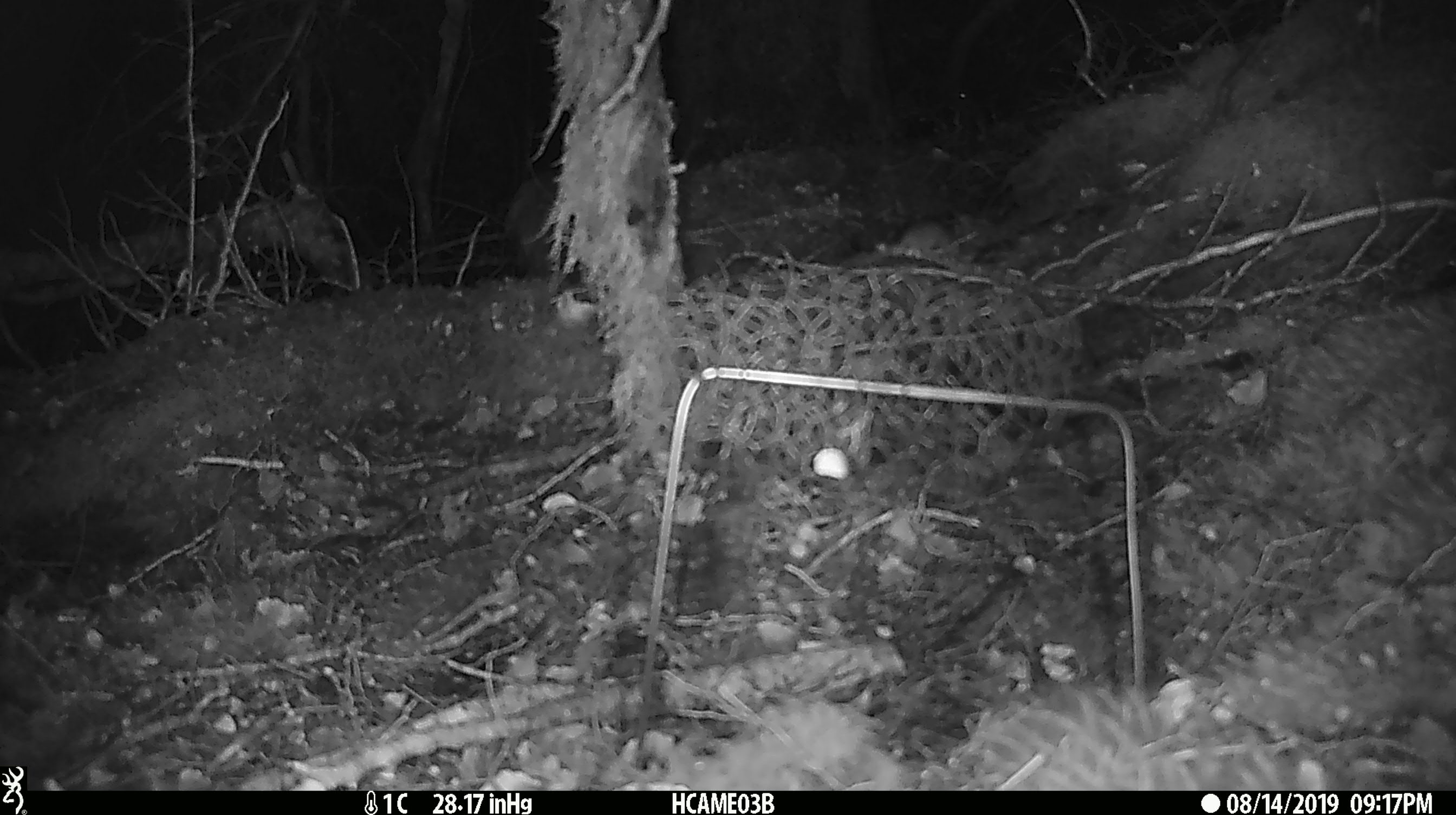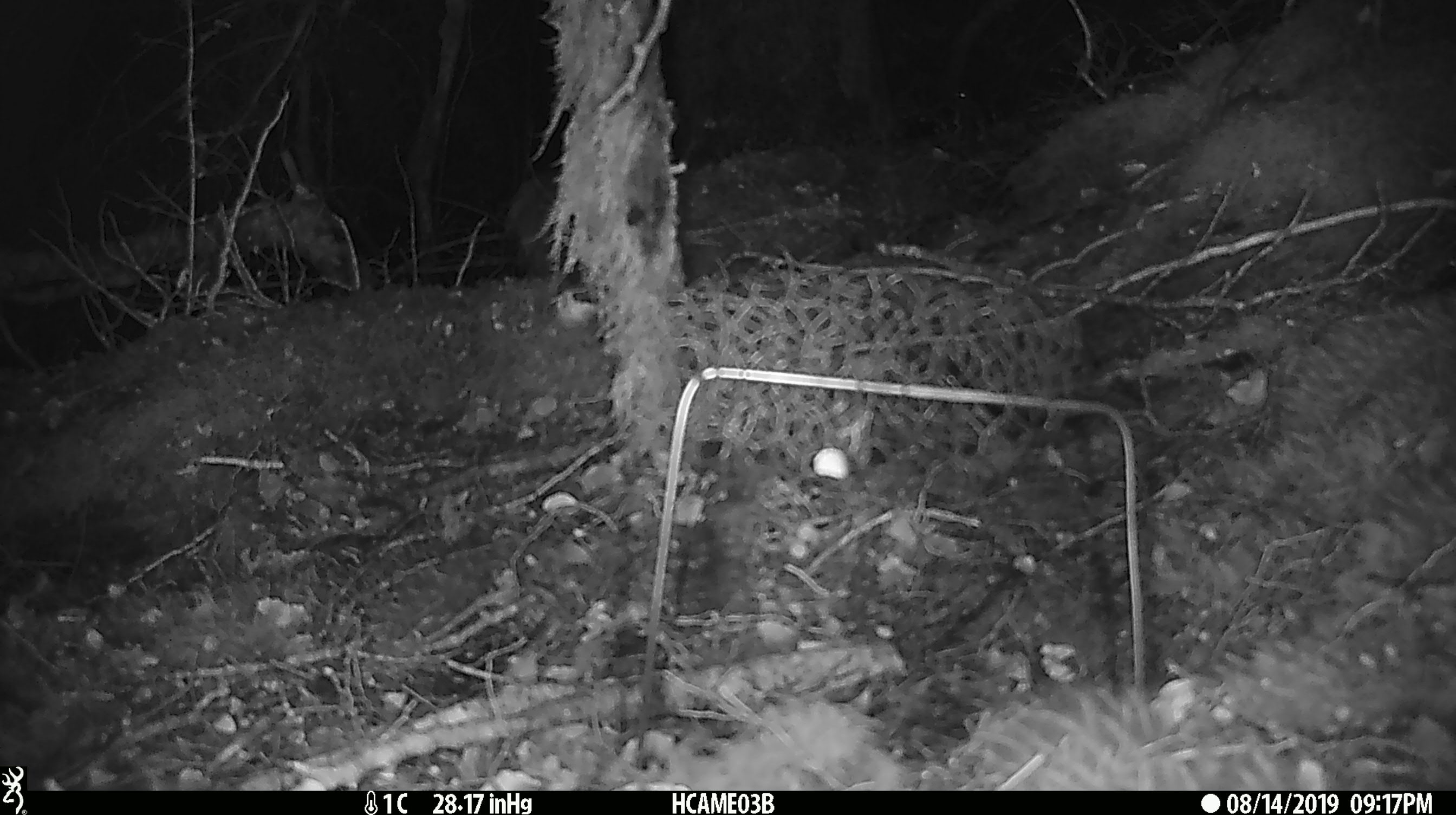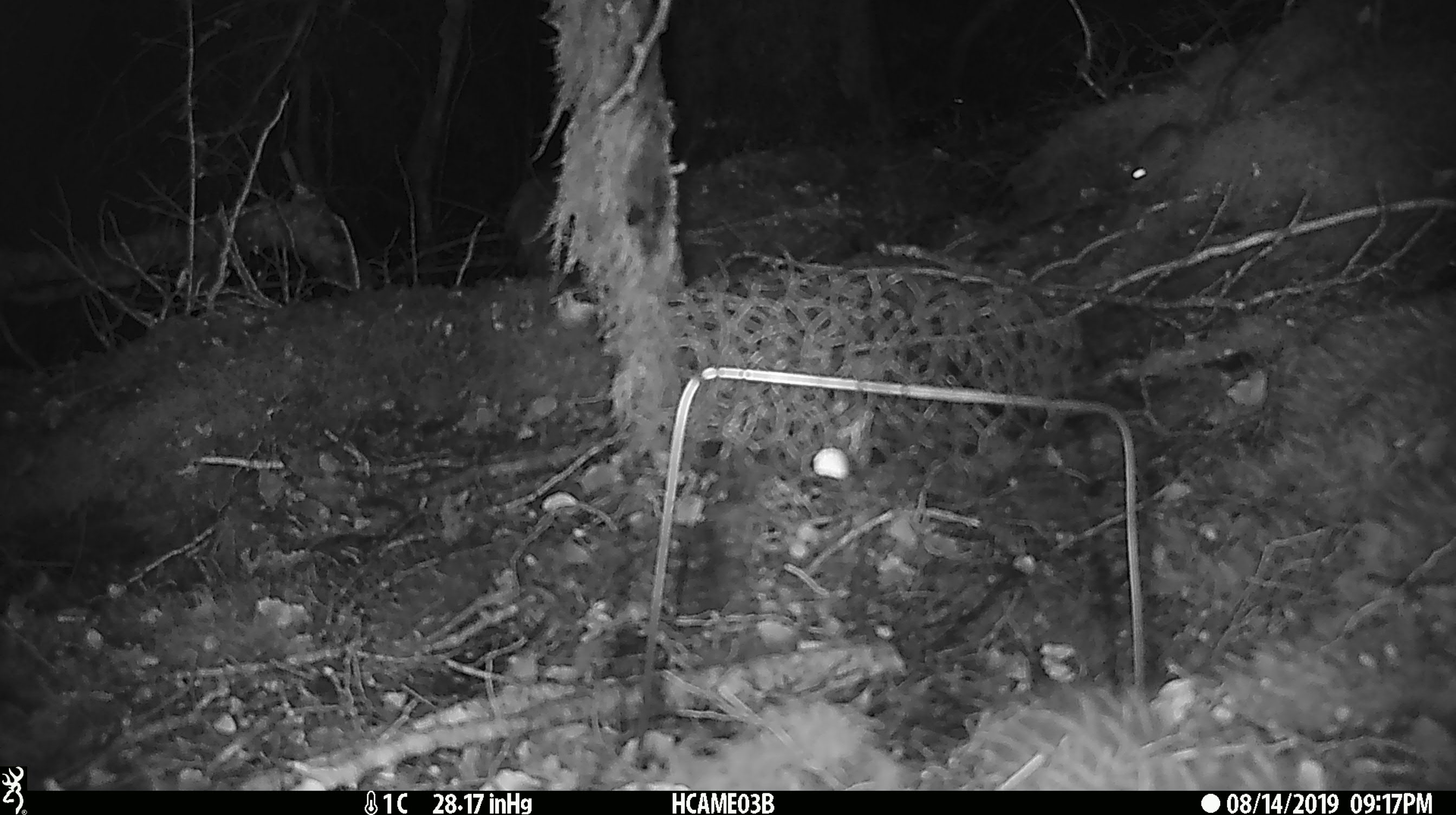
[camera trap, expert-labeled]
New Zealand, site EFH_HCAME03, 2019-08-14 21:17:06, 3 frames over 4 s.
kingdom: Animalia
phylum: Chordata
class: Mammalia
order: Rodentia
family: Muridae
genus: Mus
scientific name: Mus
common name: mouse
Mouse (Mus).